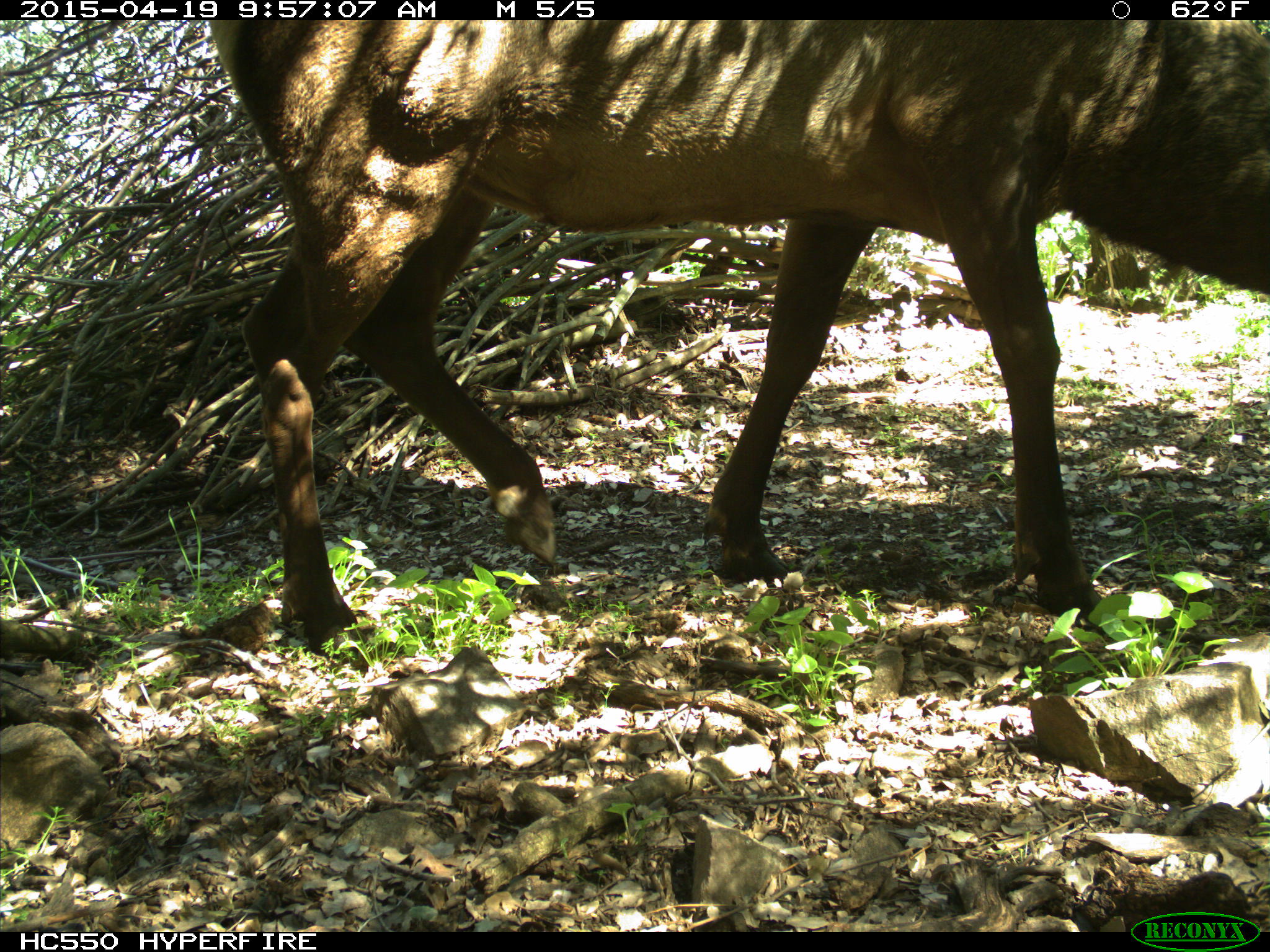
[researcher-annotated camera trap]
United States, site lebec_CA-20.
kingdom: Animalia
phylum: Chordata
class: Mammalia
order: Artiodactyla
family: Cervidae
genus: Cervus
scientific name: Cervus canadensis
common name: elk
Cervus canadensis (elk).